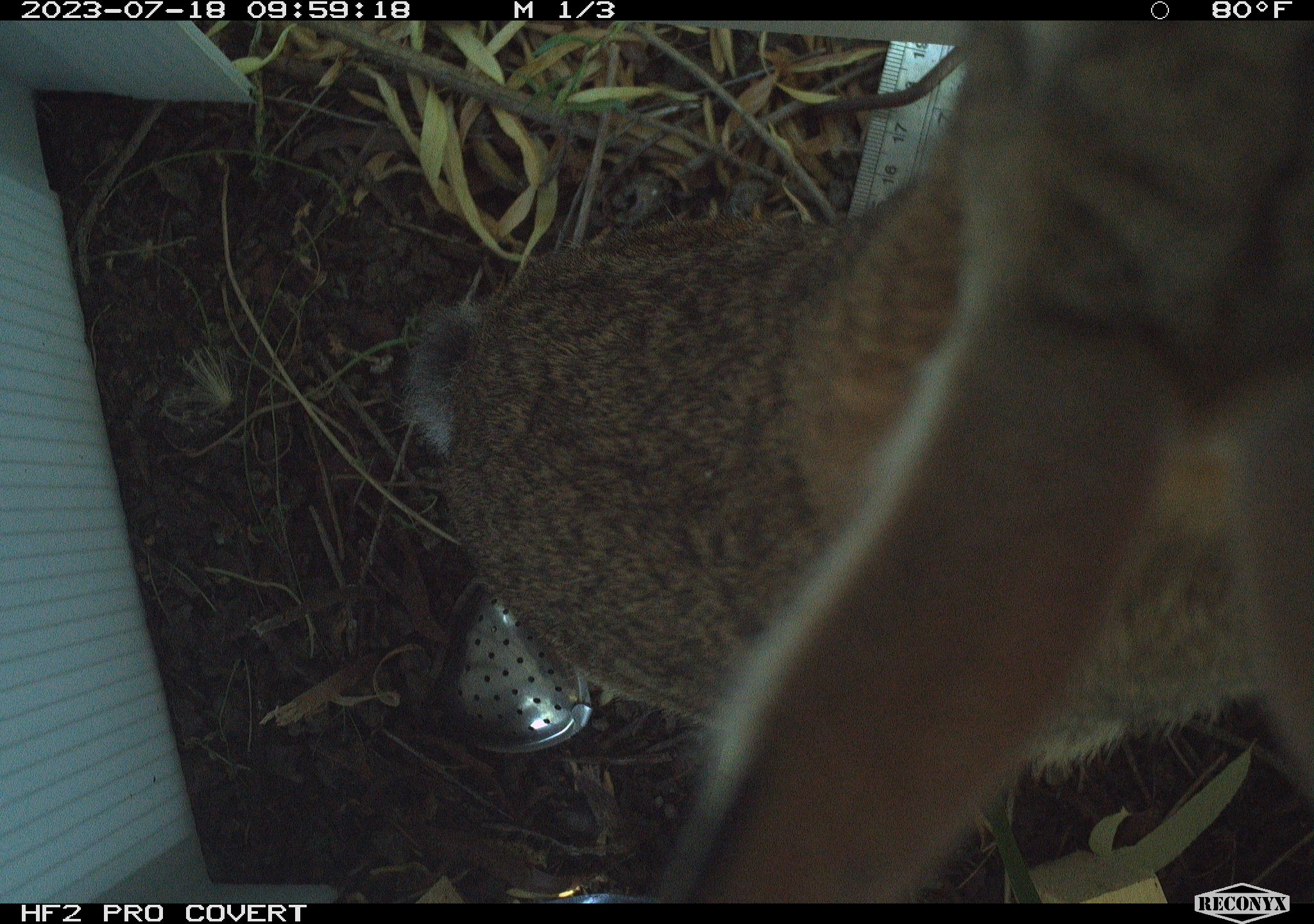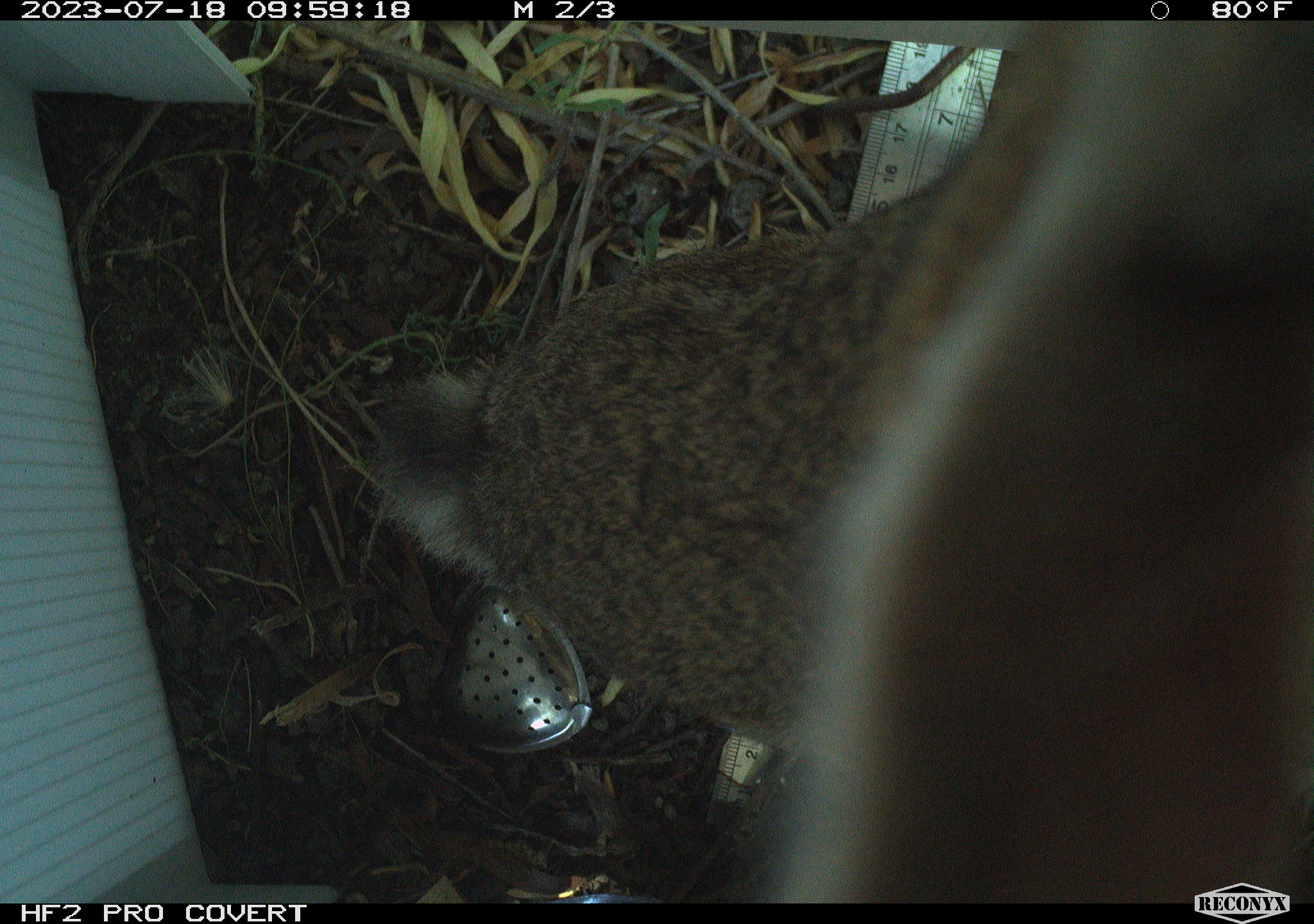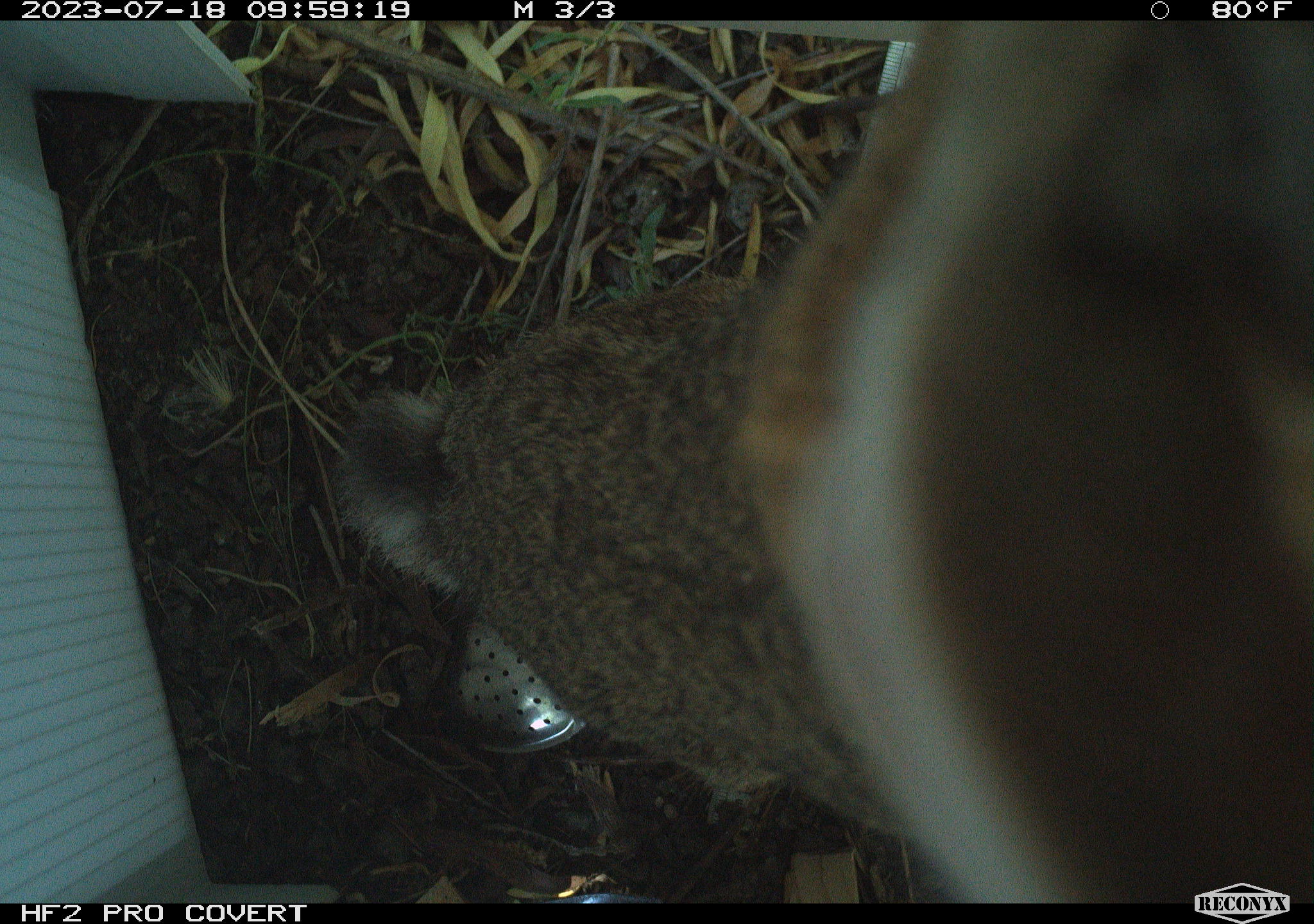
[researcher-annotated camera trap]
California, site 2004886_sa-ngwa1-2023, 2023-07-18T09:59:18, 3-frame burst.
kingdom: Animalia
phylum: Chordata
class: Mammalia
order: Lagomorpha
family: Leporidae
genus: Sylvilagus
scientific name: Sylvilagus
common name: cottontail rabbits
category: sylvilagus species